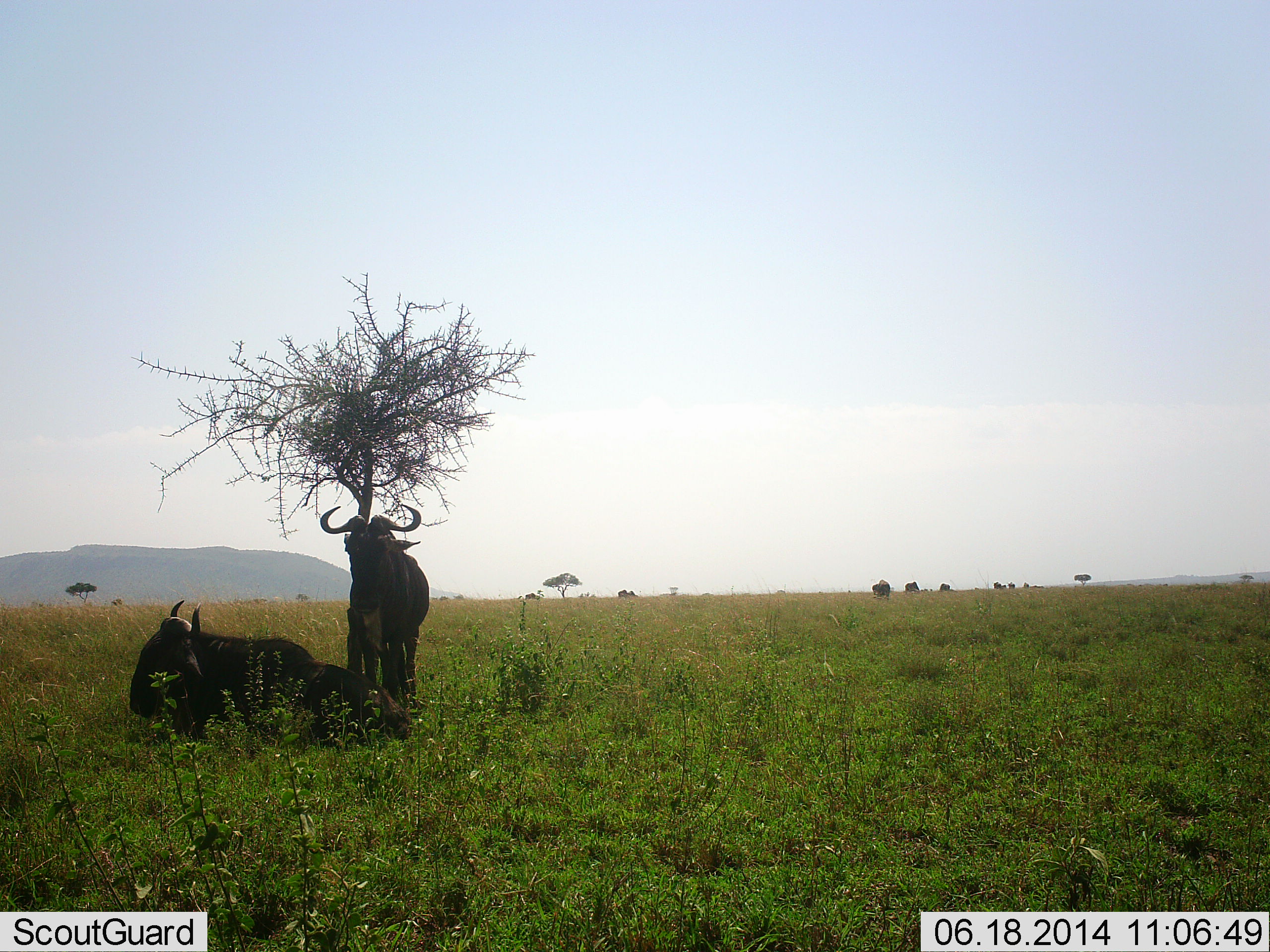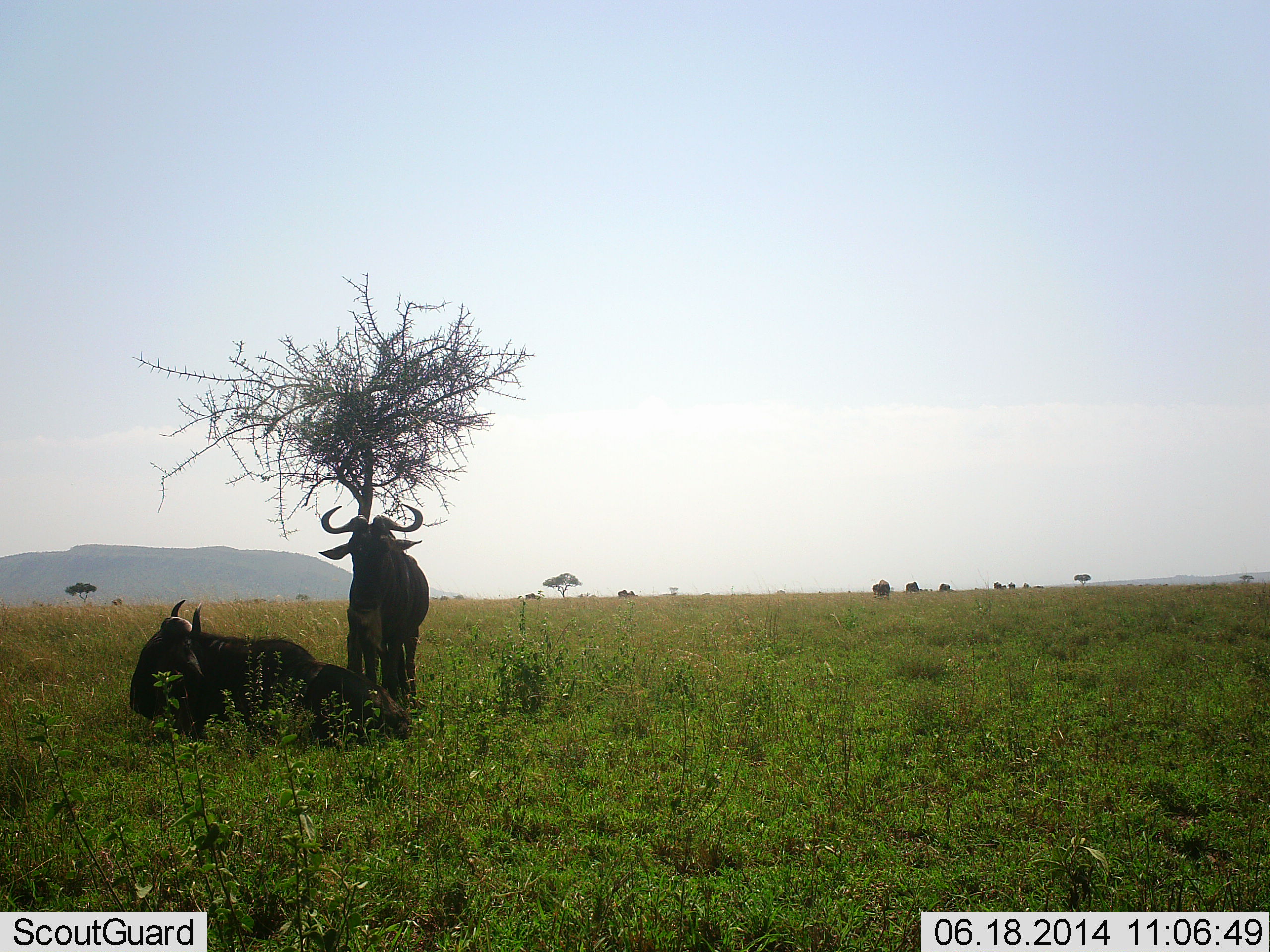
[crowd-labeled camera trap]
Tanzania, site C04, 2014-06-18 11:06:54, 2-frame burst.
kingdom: Animalia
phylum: Chordata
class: Mammalia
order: Artiodactyla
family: Bovidae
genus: Connochaetes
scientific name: Connochaetes taurinus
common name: blue wildebeest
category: wildebeest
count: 2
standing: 80%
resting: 100%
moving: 0%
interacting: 0%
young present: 0%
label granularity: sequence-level